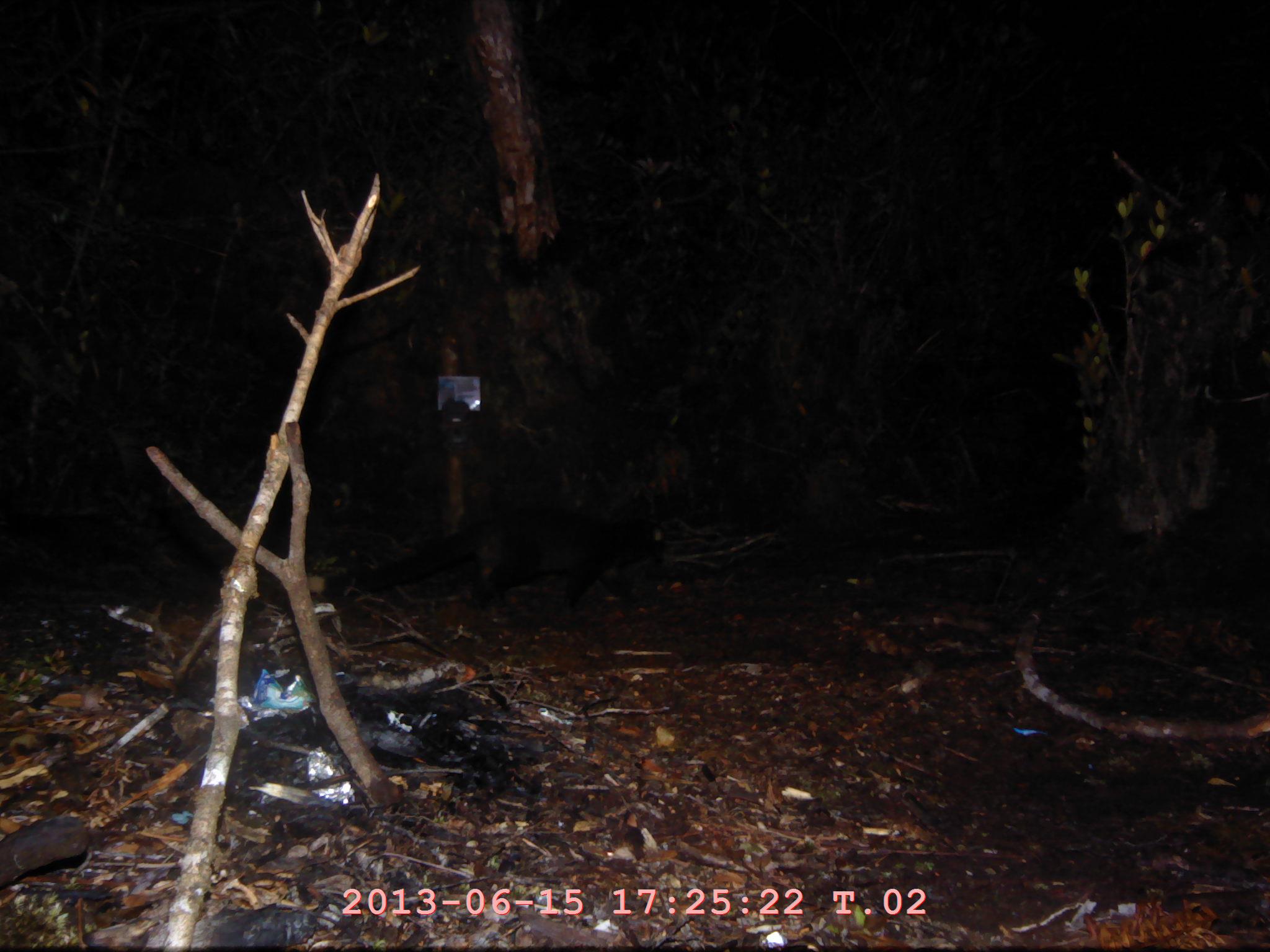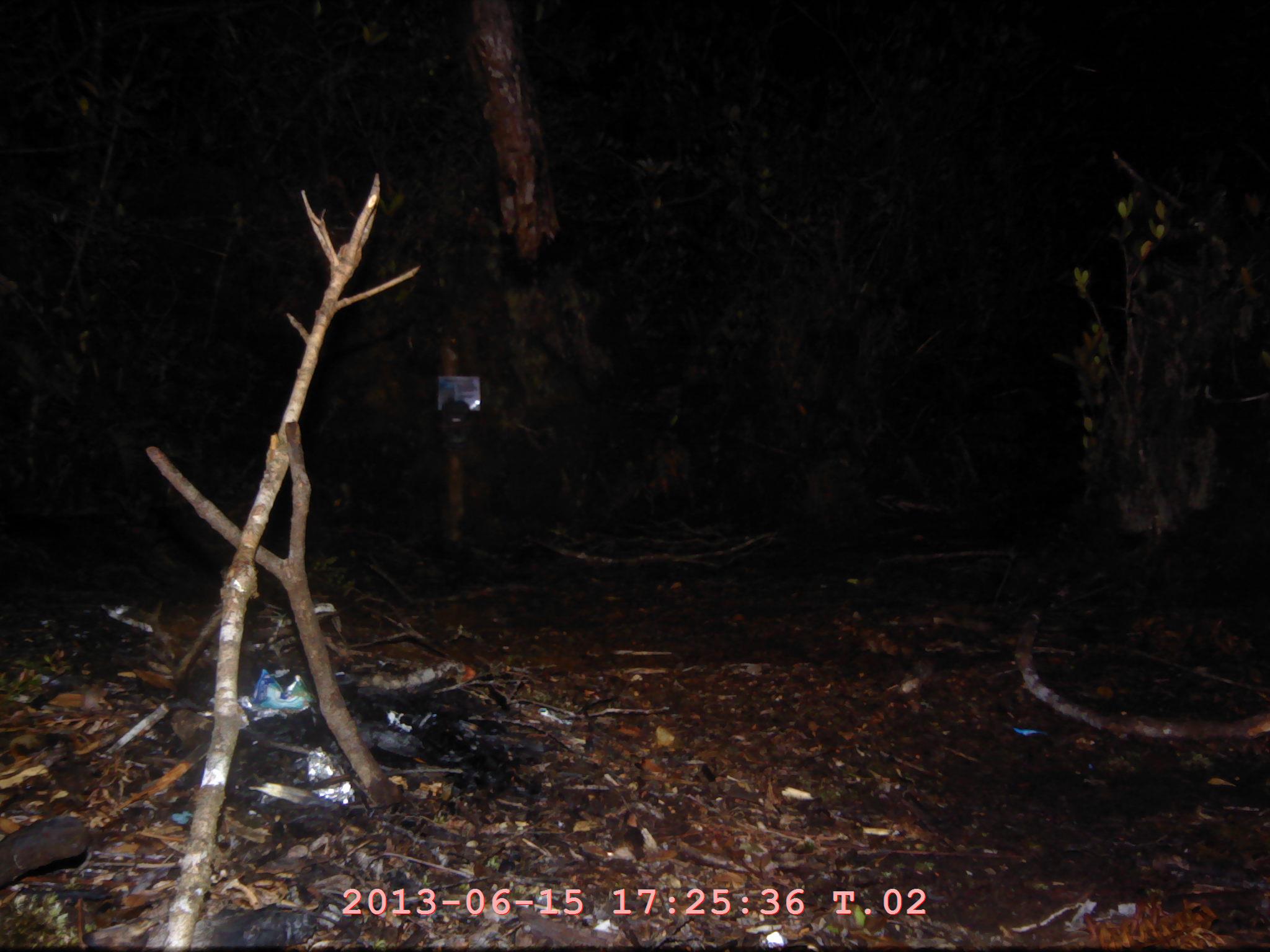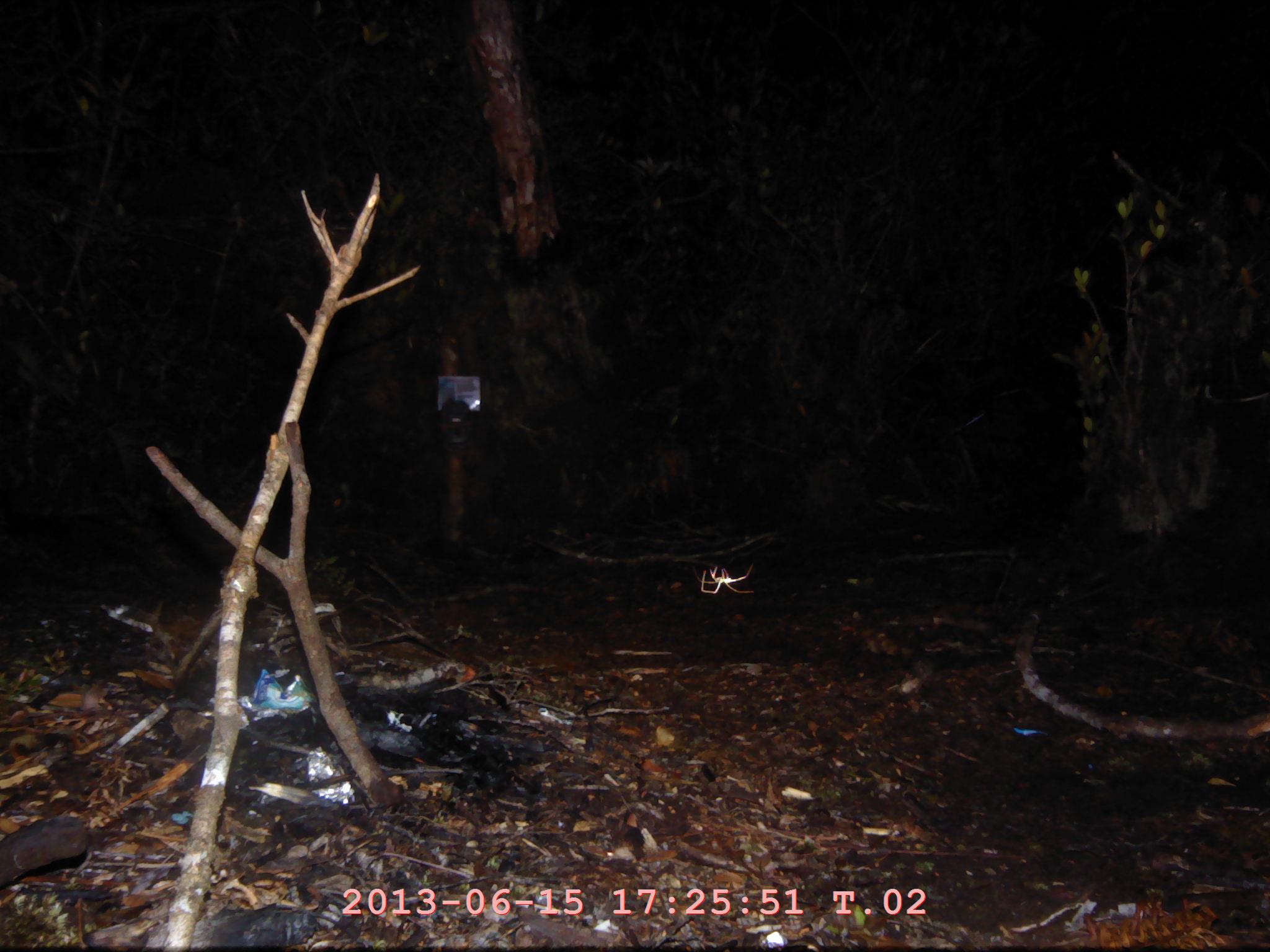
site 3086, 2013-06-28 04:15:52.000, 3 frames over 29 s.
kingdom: Animalia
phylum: Chordata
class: Mammalia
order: Carnivora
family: Viverridae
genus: Paguma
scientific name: Paguma larvata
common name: masked palm civet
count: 1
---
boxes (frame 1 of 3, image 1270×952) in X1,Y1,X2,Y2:
paguma larvata: 327,496,664,615